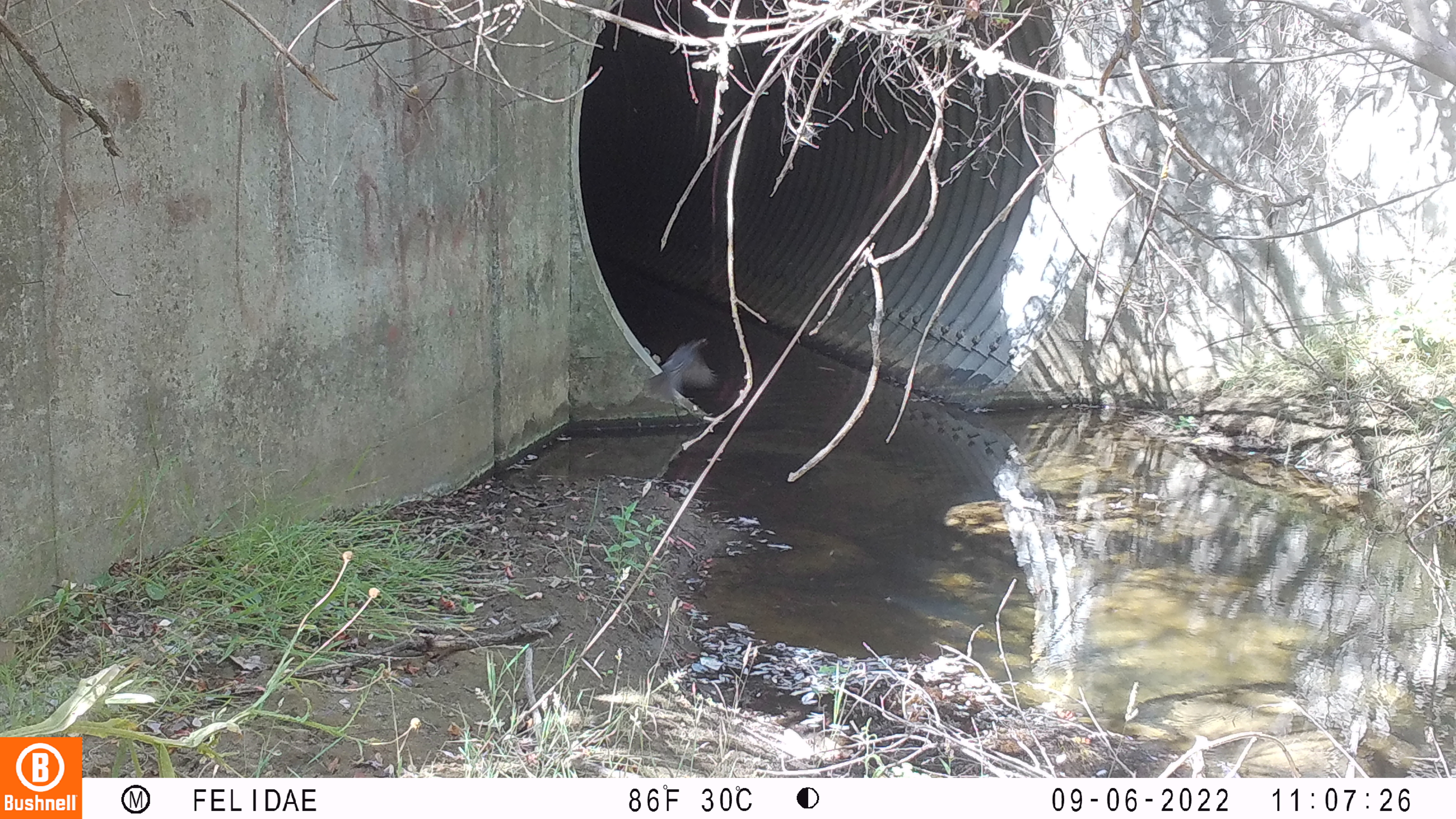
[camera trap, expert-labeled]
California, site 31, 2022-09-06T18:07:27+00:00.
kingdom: Animalia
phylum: Chordata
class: Aves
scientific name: Aves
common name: bird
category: unknown bird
Unknown bird (bird) (Aves).